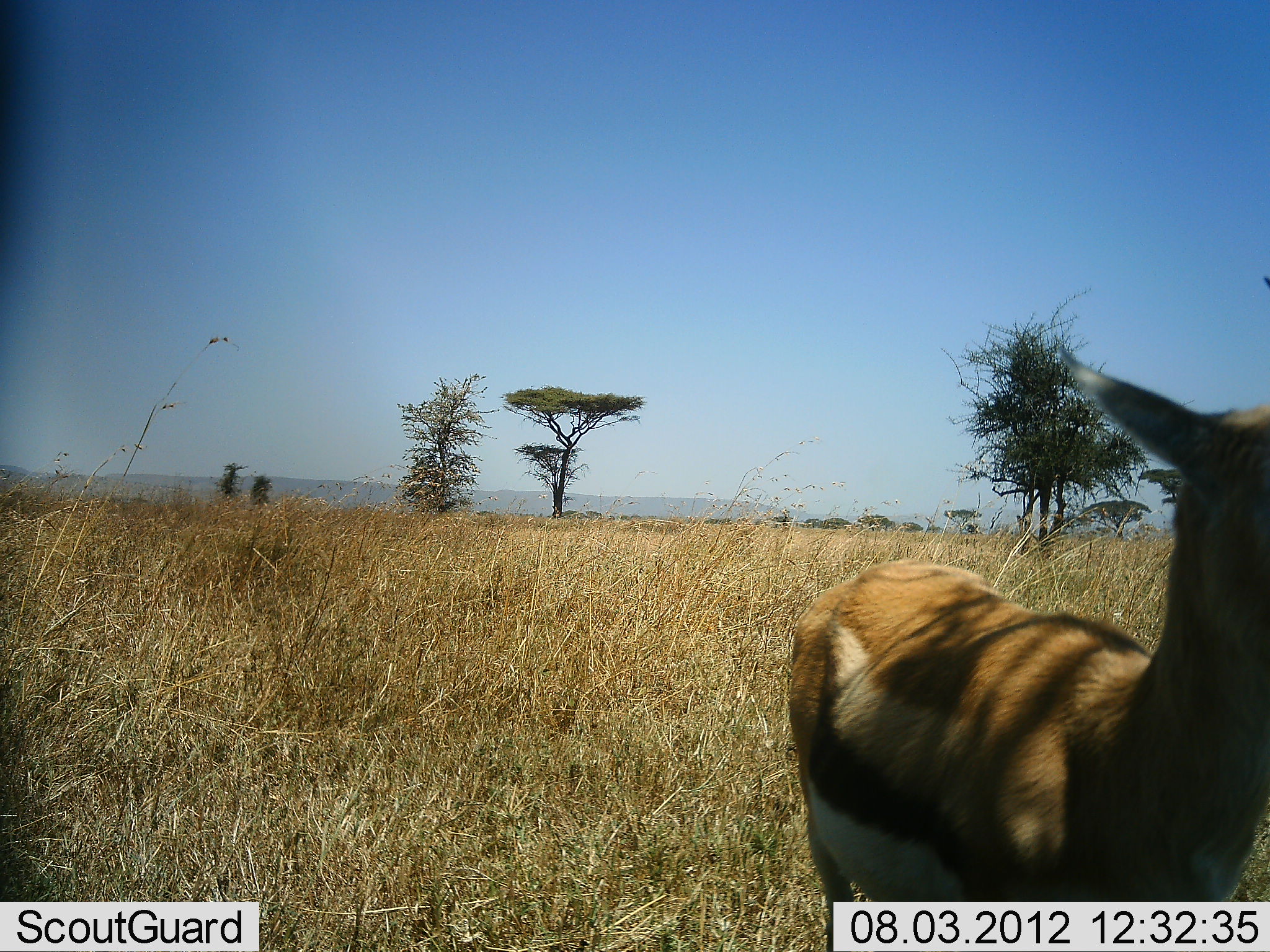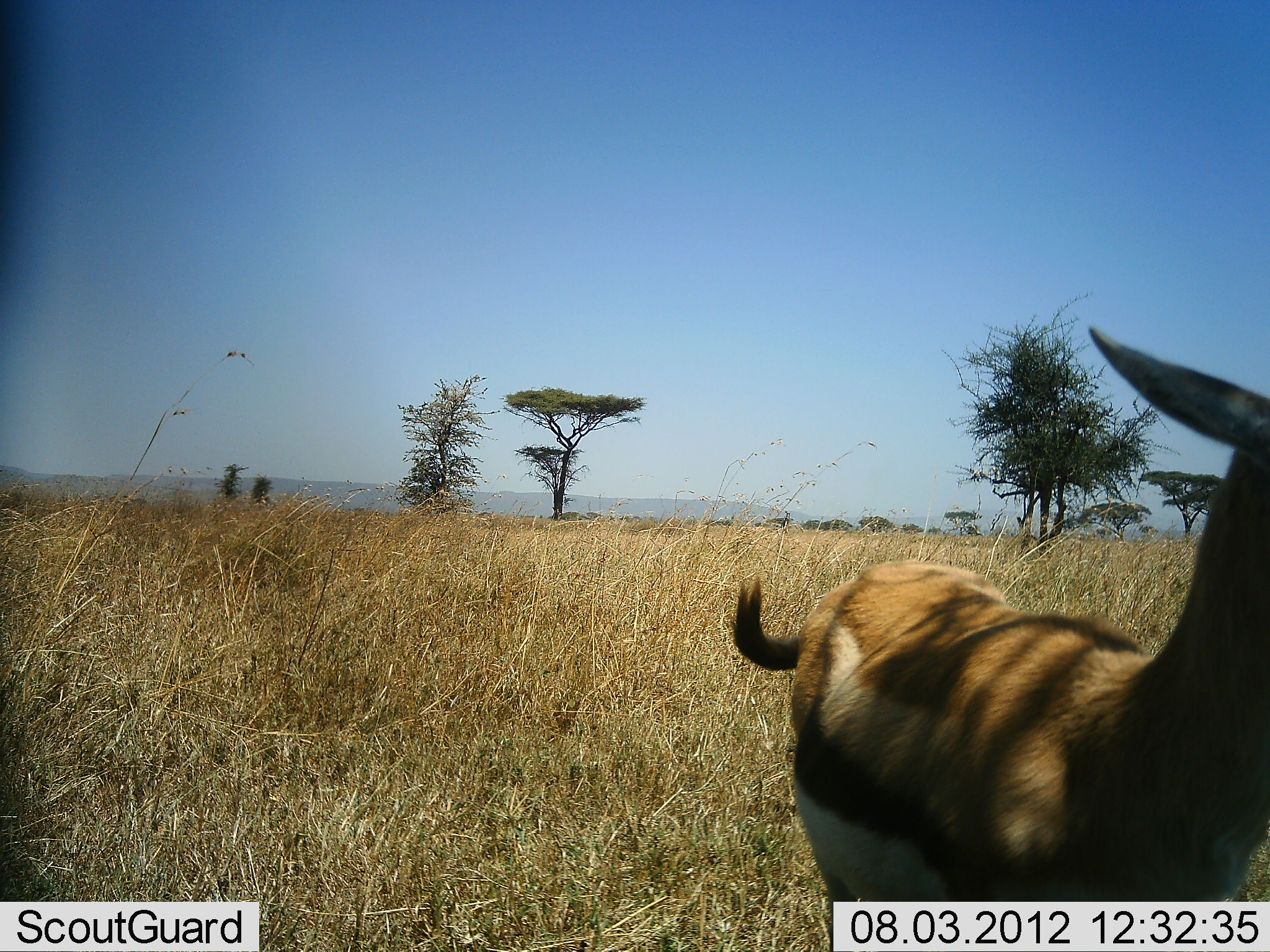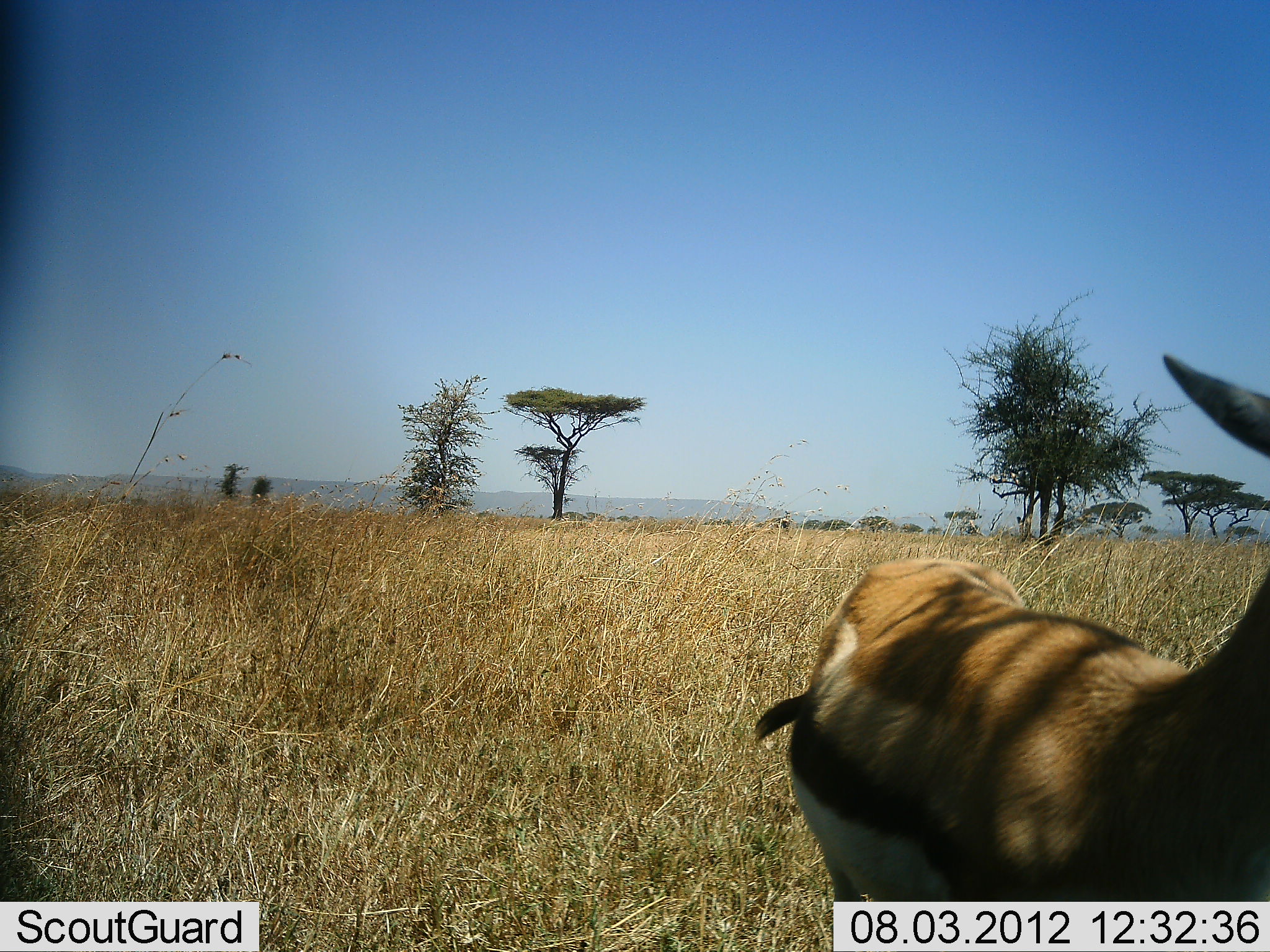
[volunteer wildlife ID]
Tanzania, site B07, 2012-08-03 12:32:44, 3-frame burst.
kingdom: Animalia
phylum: Chordata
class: Mammalia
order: Artiodactyla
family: Bovidae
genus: Eudorcas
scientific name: Eudorcas thomsonii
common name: thomson's gazelle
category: gazellethomsons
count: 1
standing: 100%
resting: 0%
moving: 0%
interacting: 0%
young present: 0%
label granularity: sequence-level